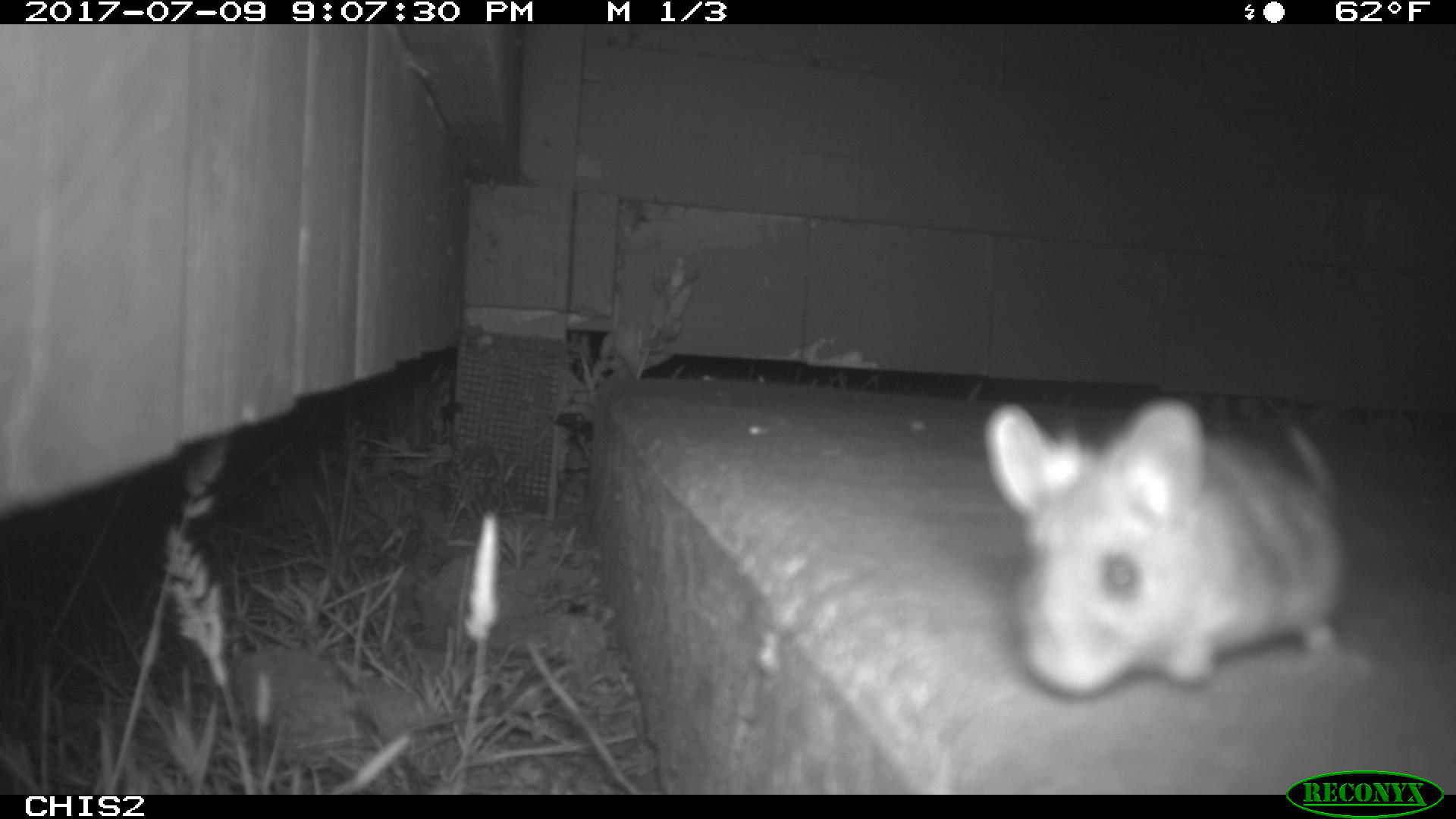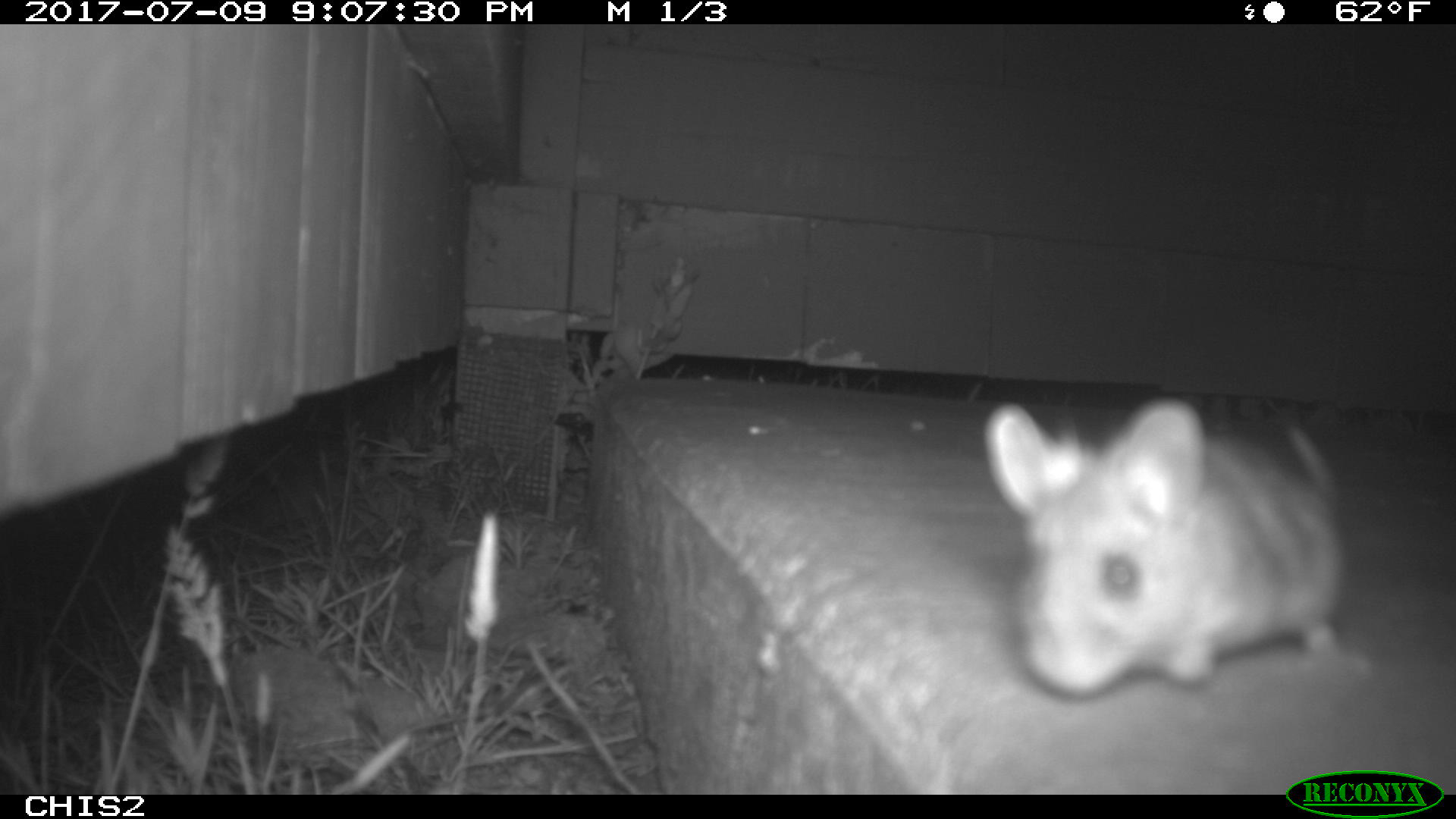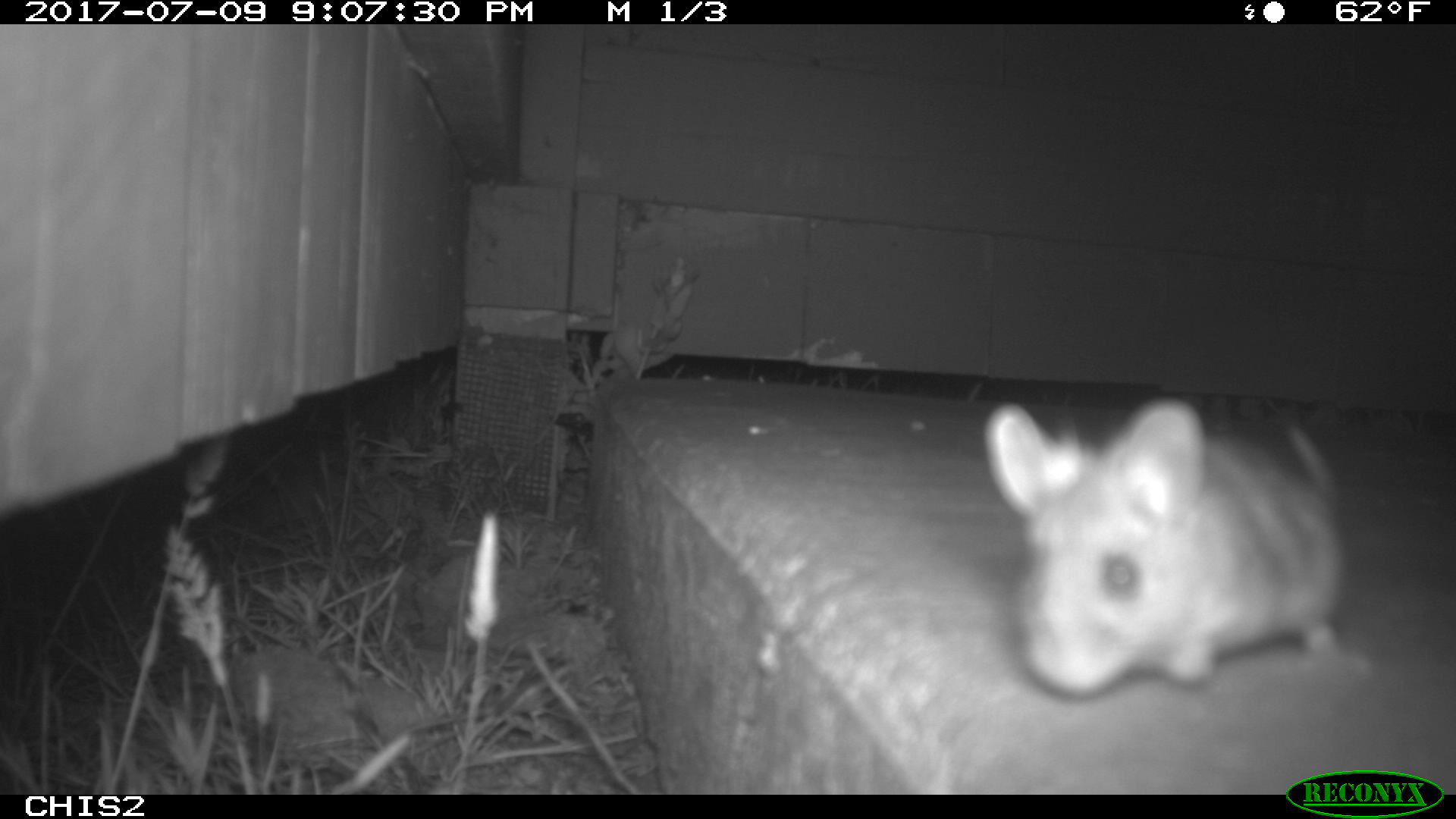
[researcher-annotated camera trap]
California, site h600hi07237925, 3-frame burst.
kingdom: Animalia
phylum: Chordata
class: Mammalia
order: Rodentia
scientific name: Rodentia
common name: rodent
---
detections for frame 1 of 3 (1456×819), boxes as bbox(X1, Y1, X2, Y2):
rodent: bbox(986, 403, 1346, 697)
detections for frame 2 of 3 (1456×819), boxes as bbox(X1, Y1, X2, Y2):
rodent: bbox(981, 397, 1348, 695)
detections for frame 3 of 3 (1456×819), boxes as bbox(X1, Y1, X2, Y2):
rodent: bbox(981, 395, 1348, 699)